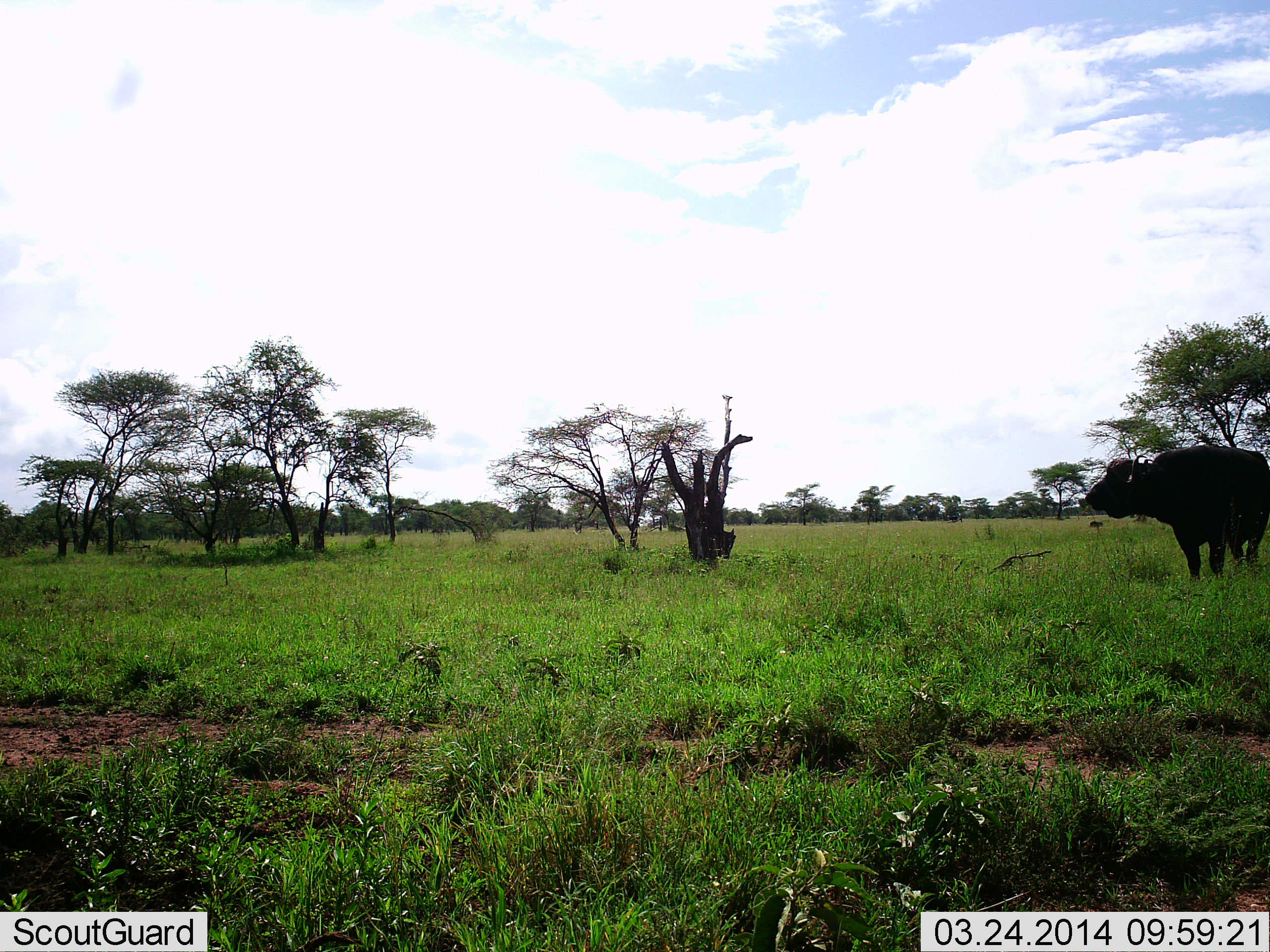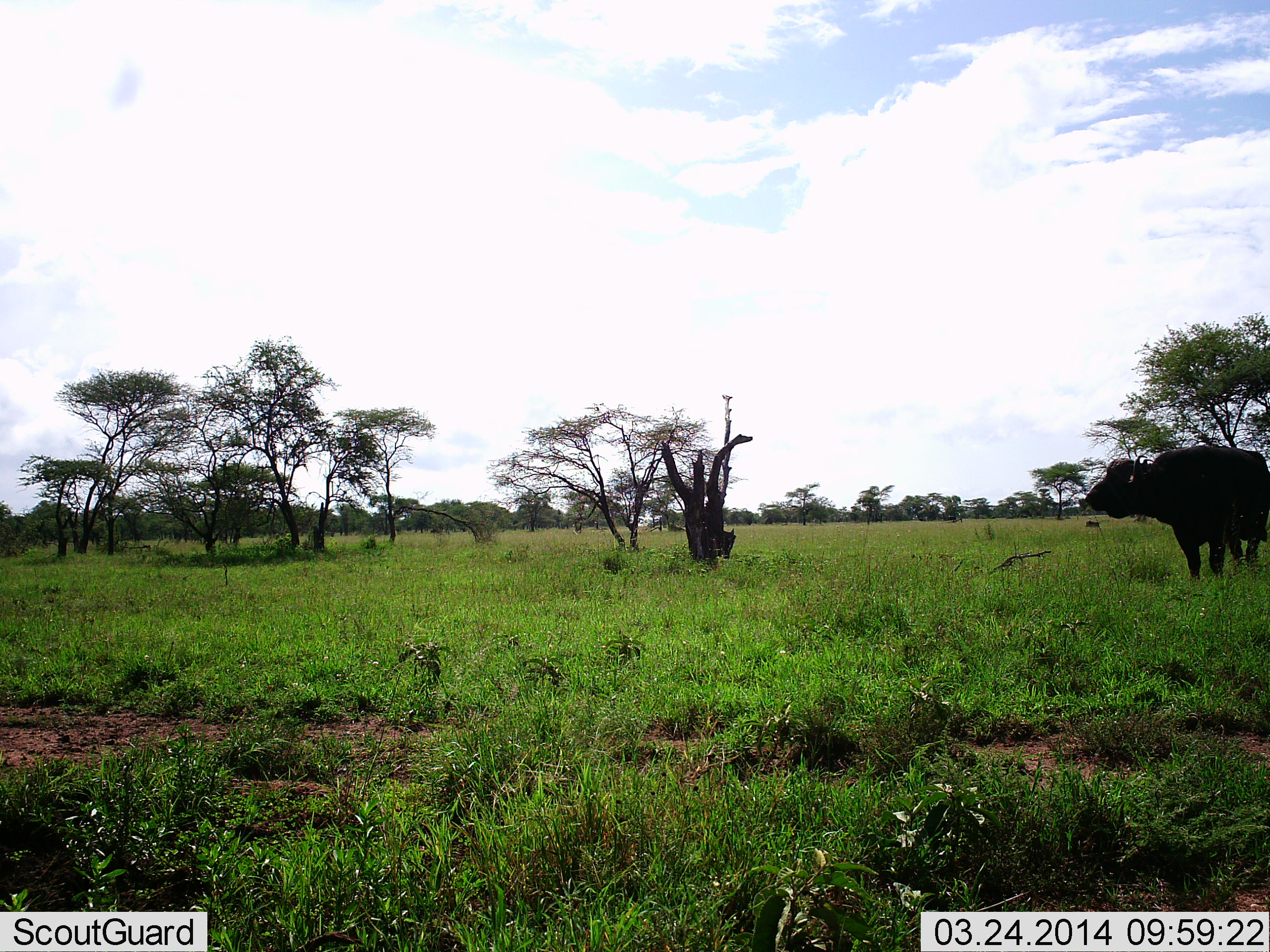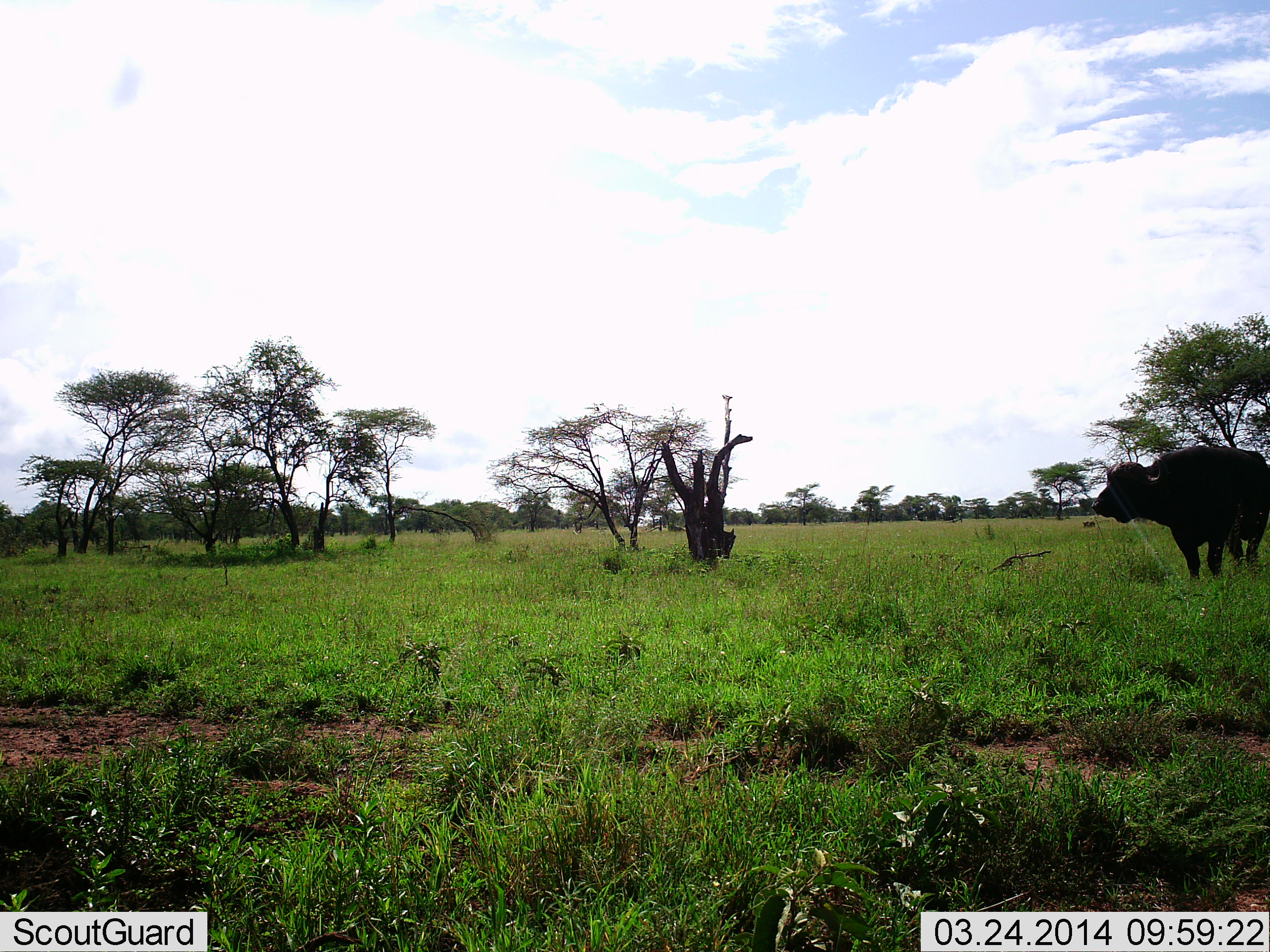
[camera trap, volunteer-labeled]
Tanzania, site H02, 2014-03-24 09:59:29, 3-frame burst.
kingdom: Animalia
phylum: Chordata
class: Mammalia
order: Artiodactyla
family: Bovidae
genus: Syncerus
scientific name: Syncerus caffer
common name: cape buffalo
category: buffalo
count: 1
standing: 93%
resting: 0%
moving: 14%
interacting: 0%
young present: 0%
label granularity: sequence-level